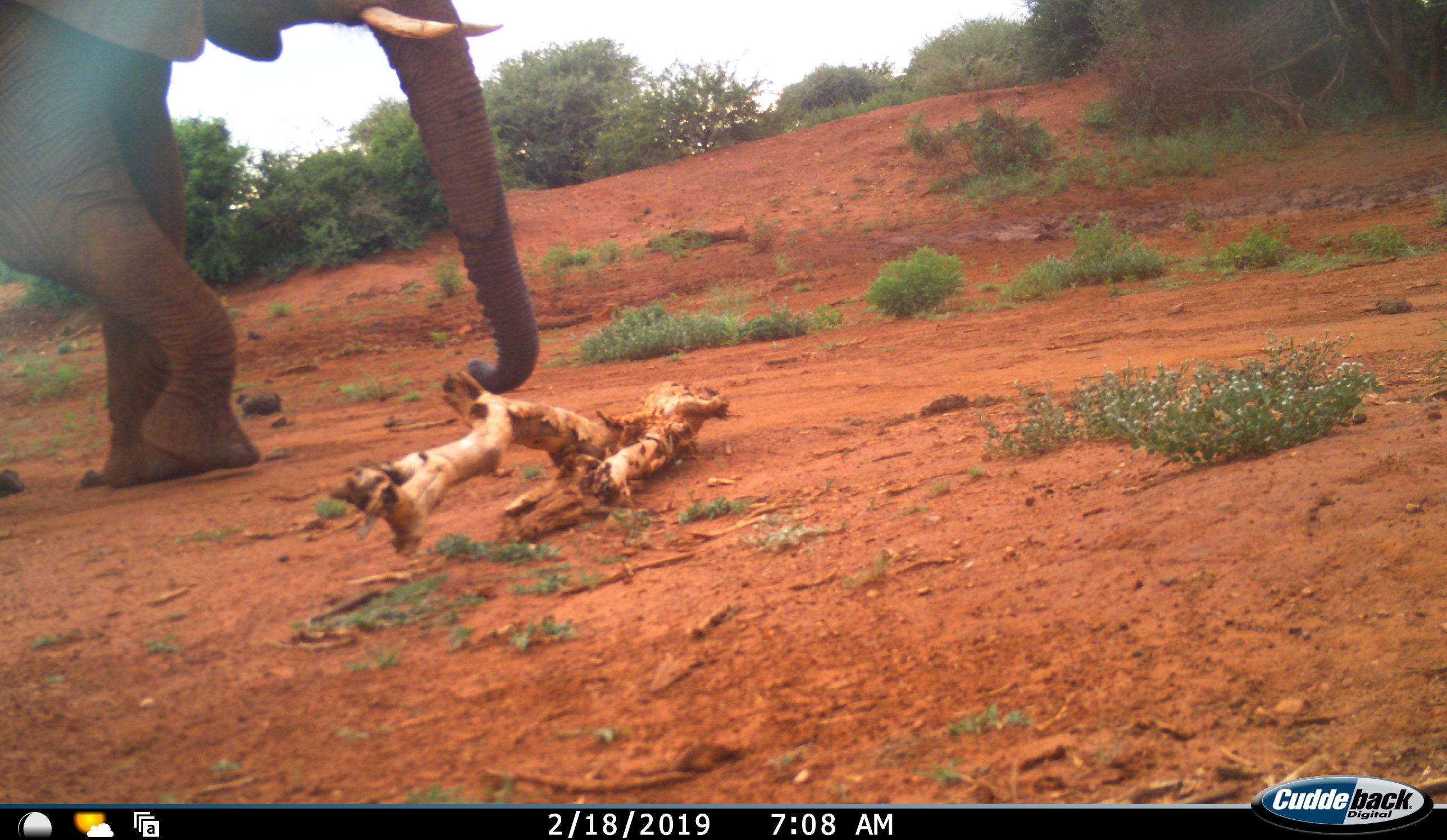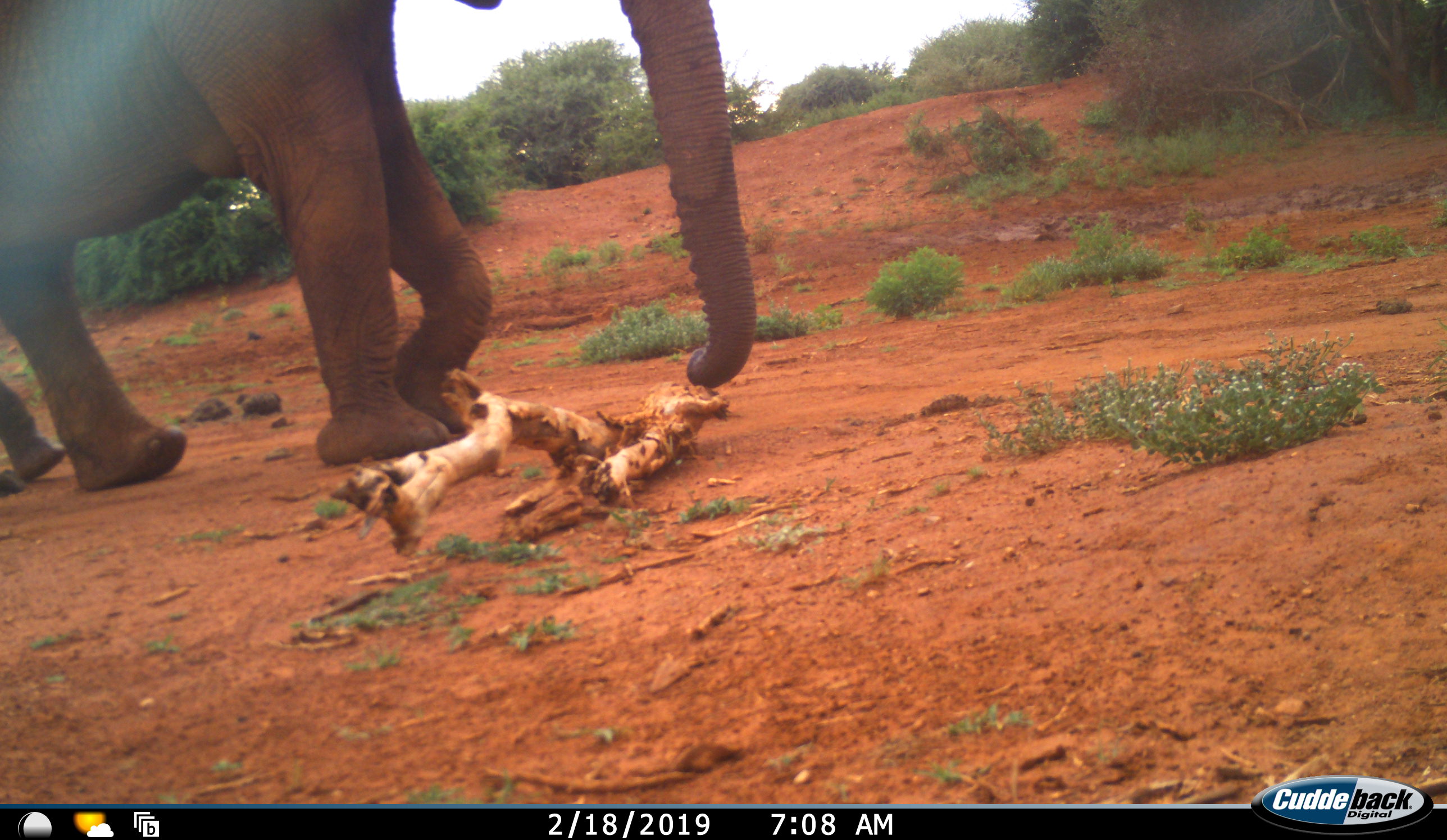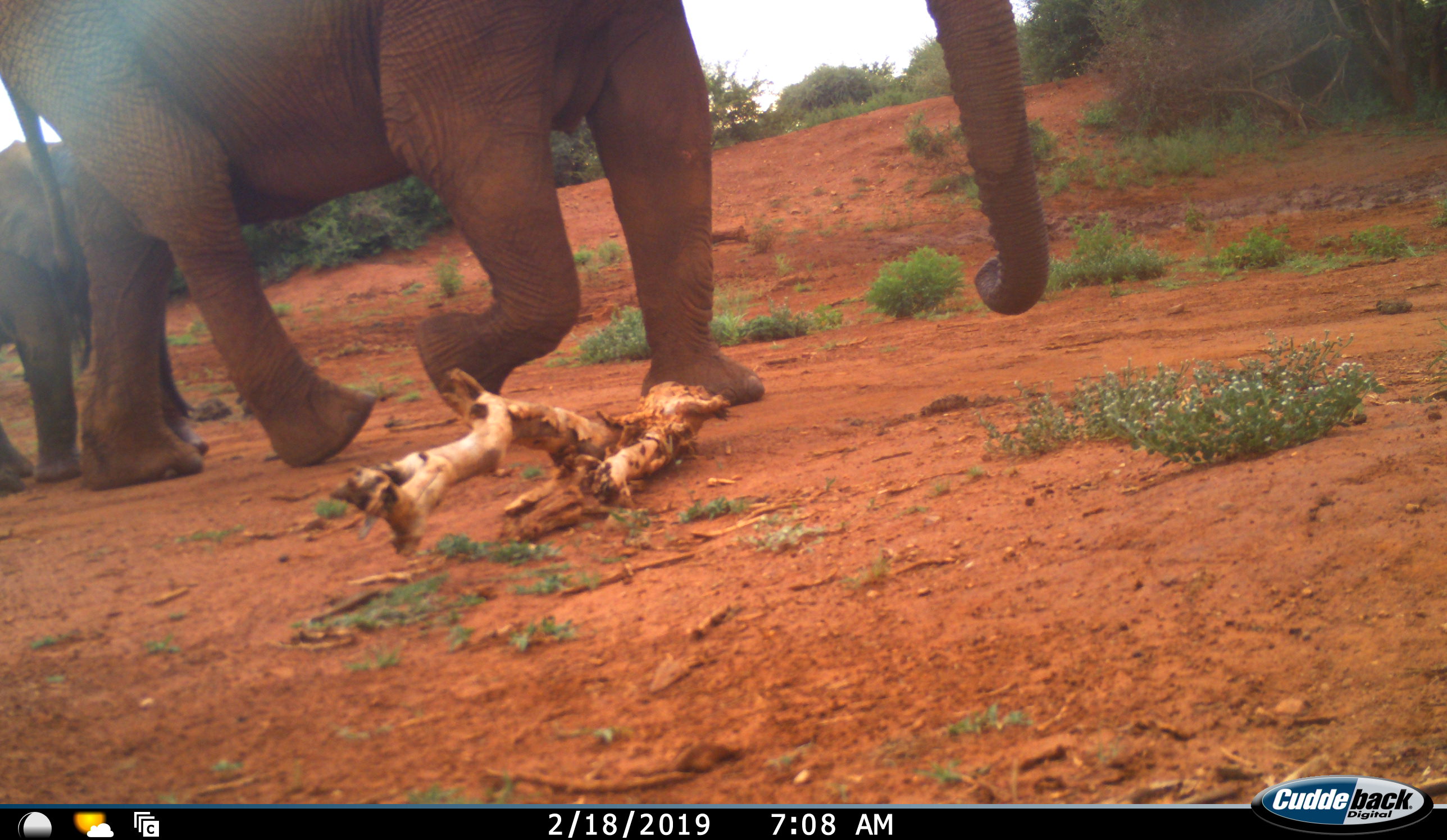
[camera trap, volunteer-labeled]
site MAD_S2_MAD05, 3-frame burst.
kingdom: Animalia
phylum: Chordata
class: Mammalia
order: Proboscidea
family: Elephantidae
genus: Loxodonta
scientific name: Loxodonta africana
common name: african bush elephant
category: elephant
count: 2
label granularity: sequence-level